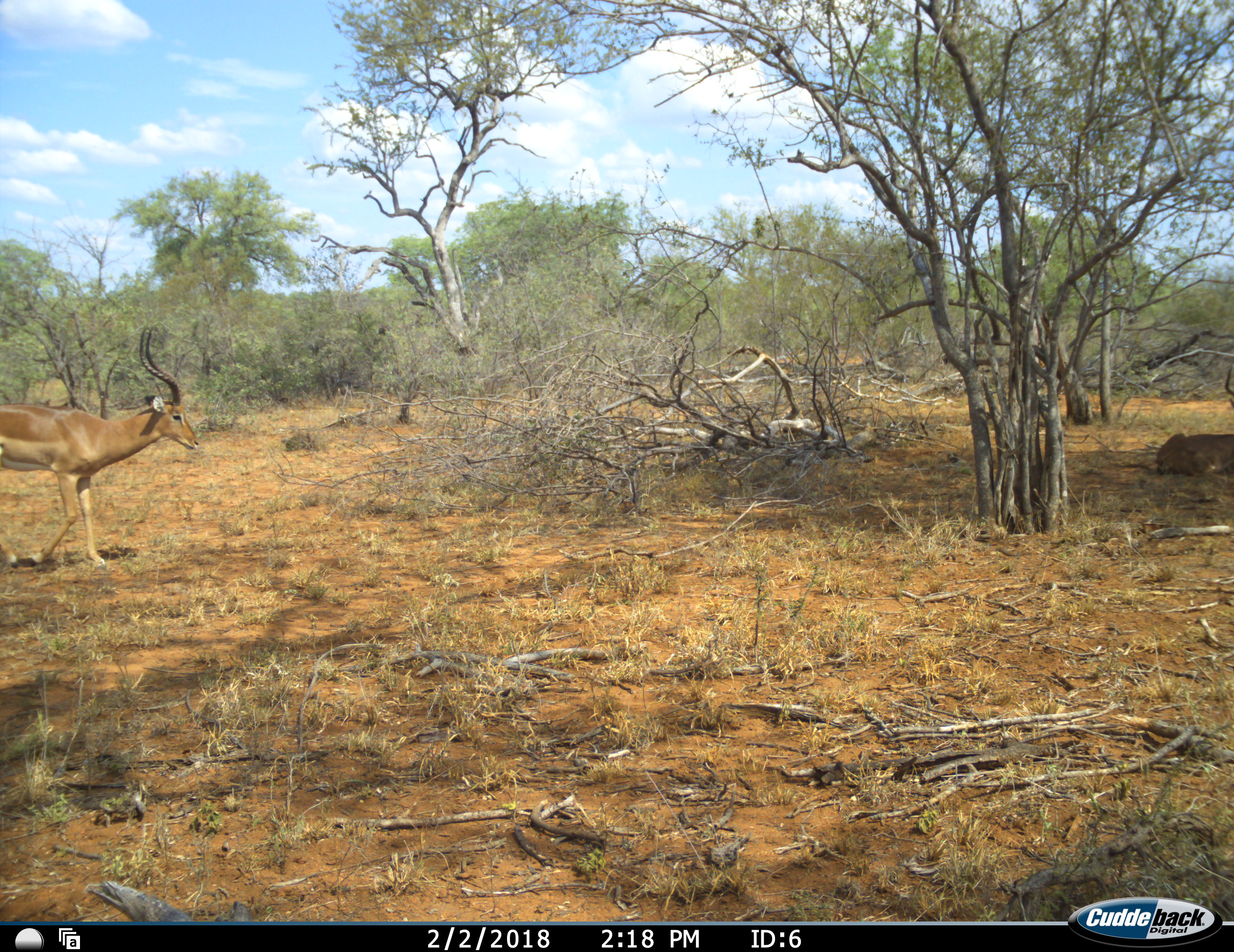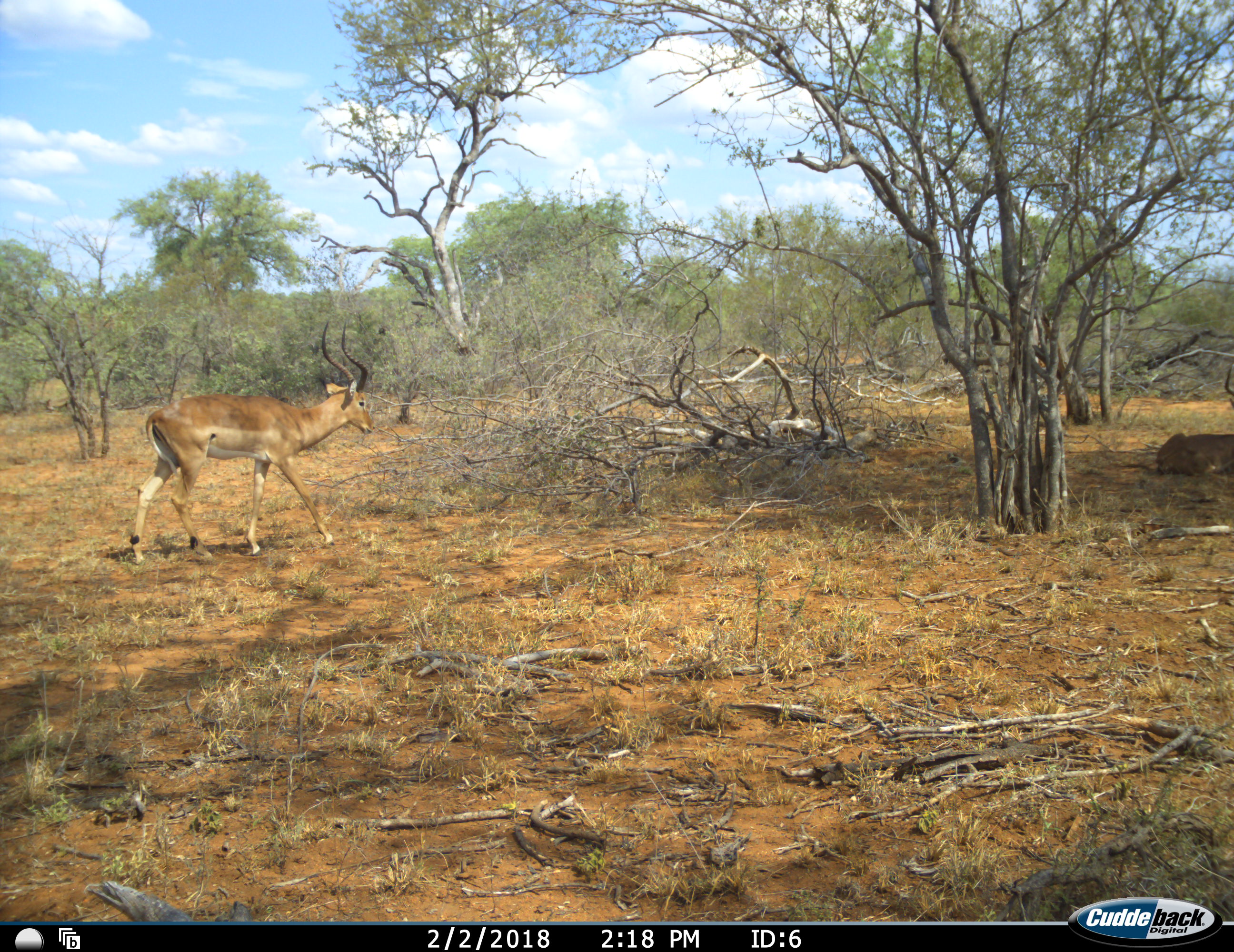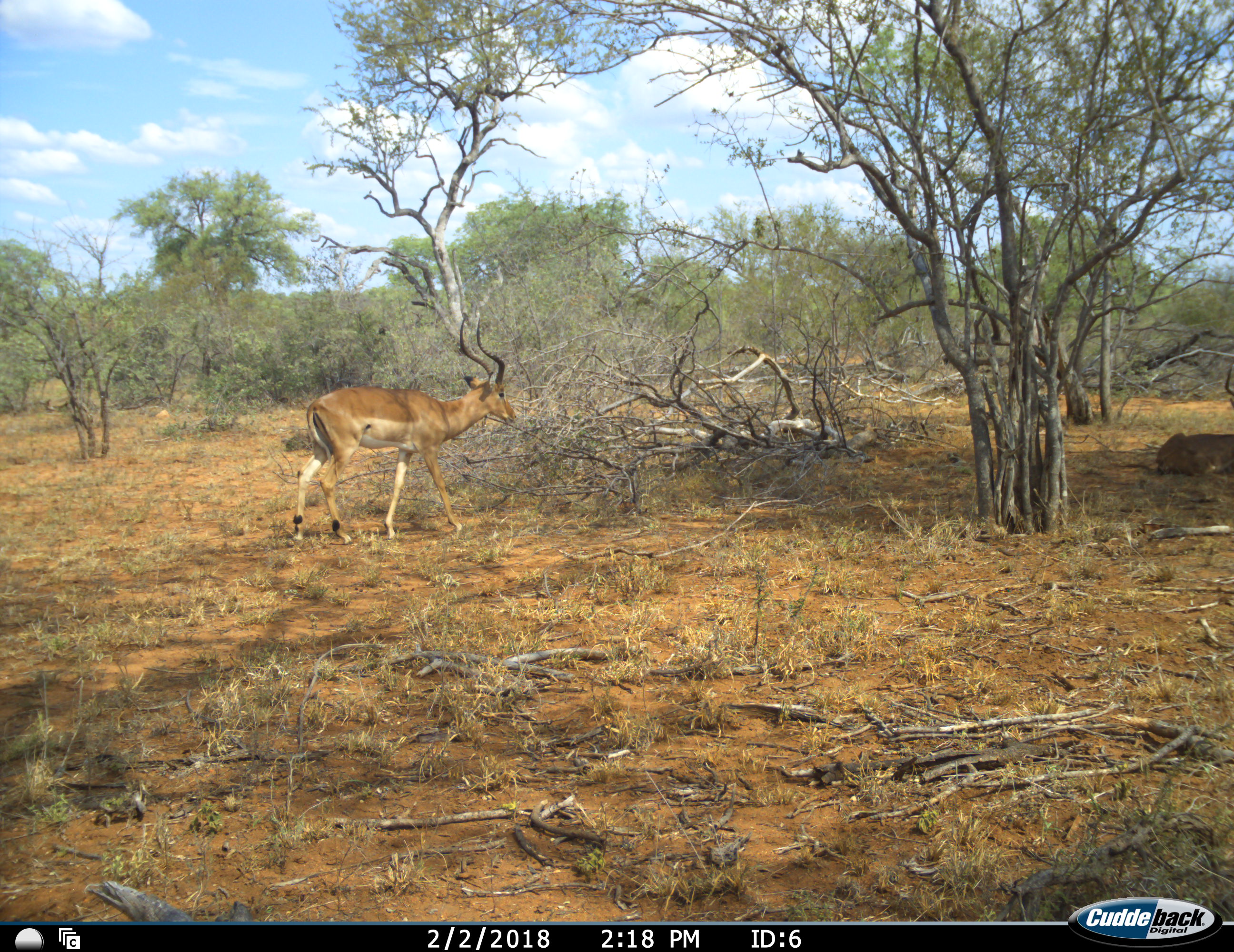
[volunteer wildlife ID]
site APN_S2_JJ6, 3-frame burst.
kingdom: Animalia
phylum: Chordata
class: Mammalia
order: Artiodactyla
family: Bovidae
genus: Aepyceros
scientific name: Aepyceros melampus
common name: impala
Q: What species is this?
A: Impala (Aepyceros melampus).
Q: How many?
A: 2.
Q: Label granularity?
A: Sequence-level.